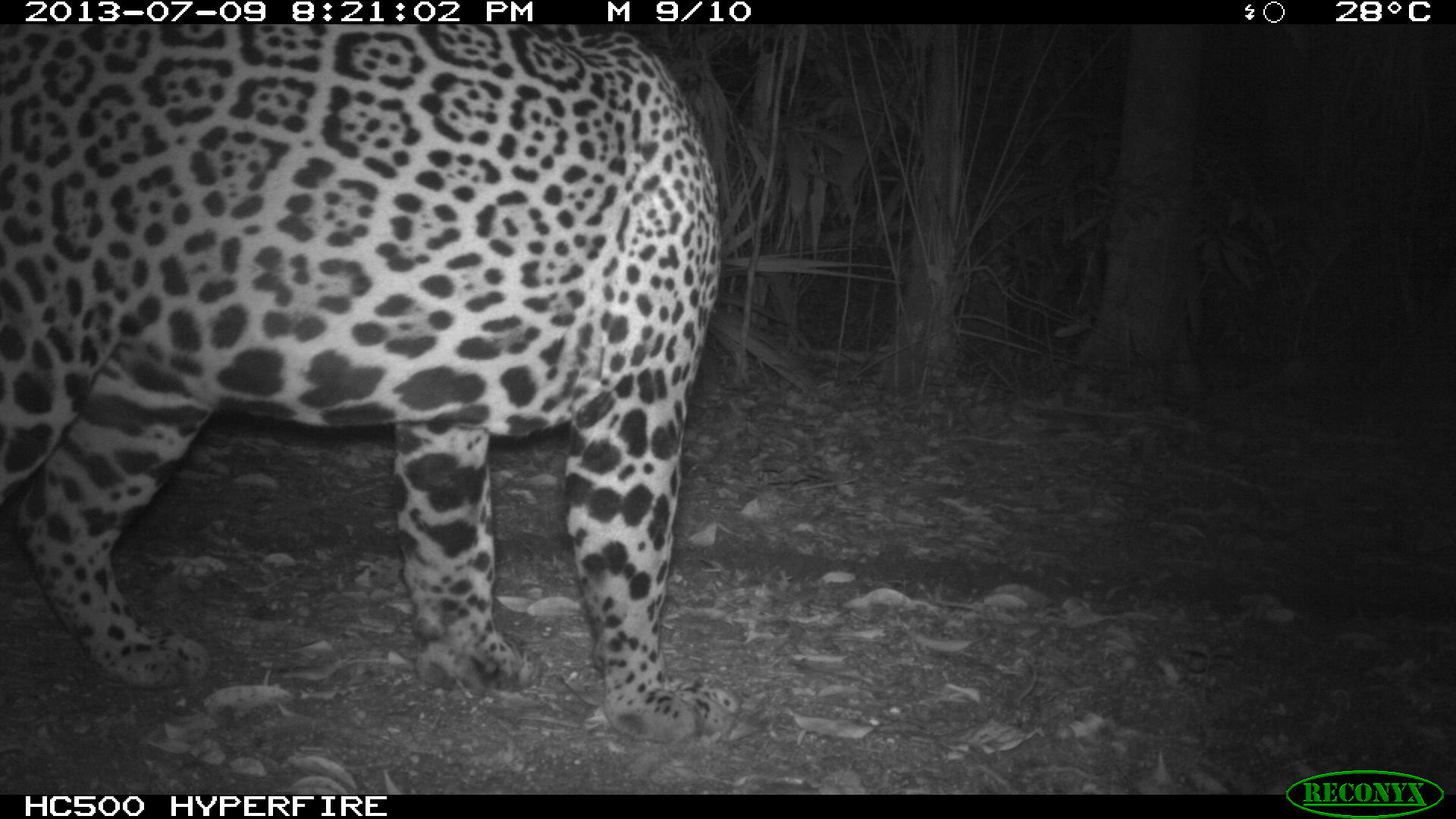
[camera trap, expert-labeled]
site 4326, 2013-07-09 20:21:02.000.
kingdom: Animalia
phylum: Chordata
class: Mammalia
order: Carnivora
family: Felidae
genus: Panthera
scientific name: Panthera onca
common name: jaguar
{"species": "Panthera onca (jaguar)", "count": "1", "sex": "male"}